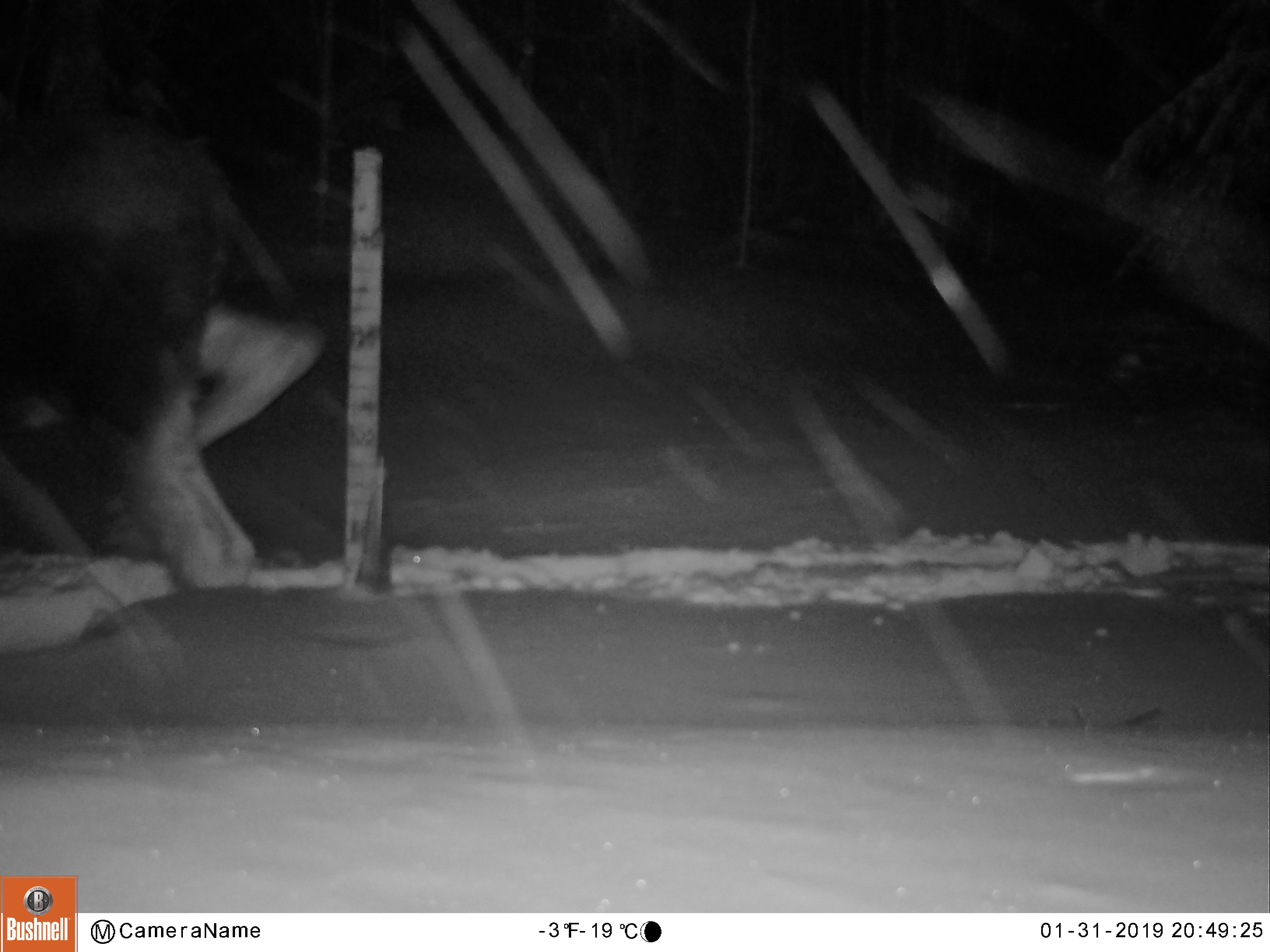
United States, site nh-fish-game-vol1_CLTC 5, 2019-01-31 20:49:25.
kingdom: Animalia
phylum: Chordata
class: Mammalia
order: Artiodactyla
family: Cervidae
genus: Alces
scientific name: Alces alces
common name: moose